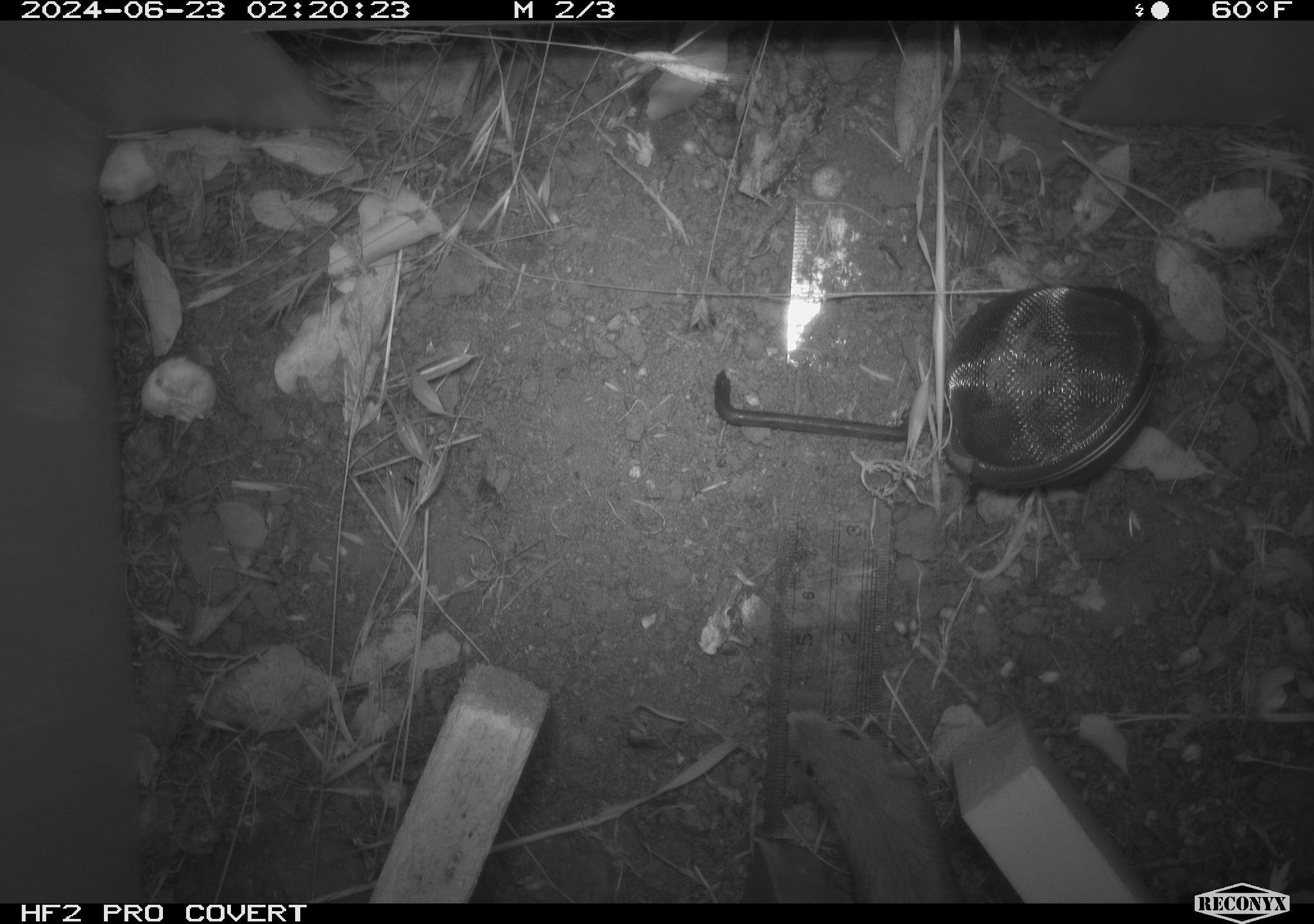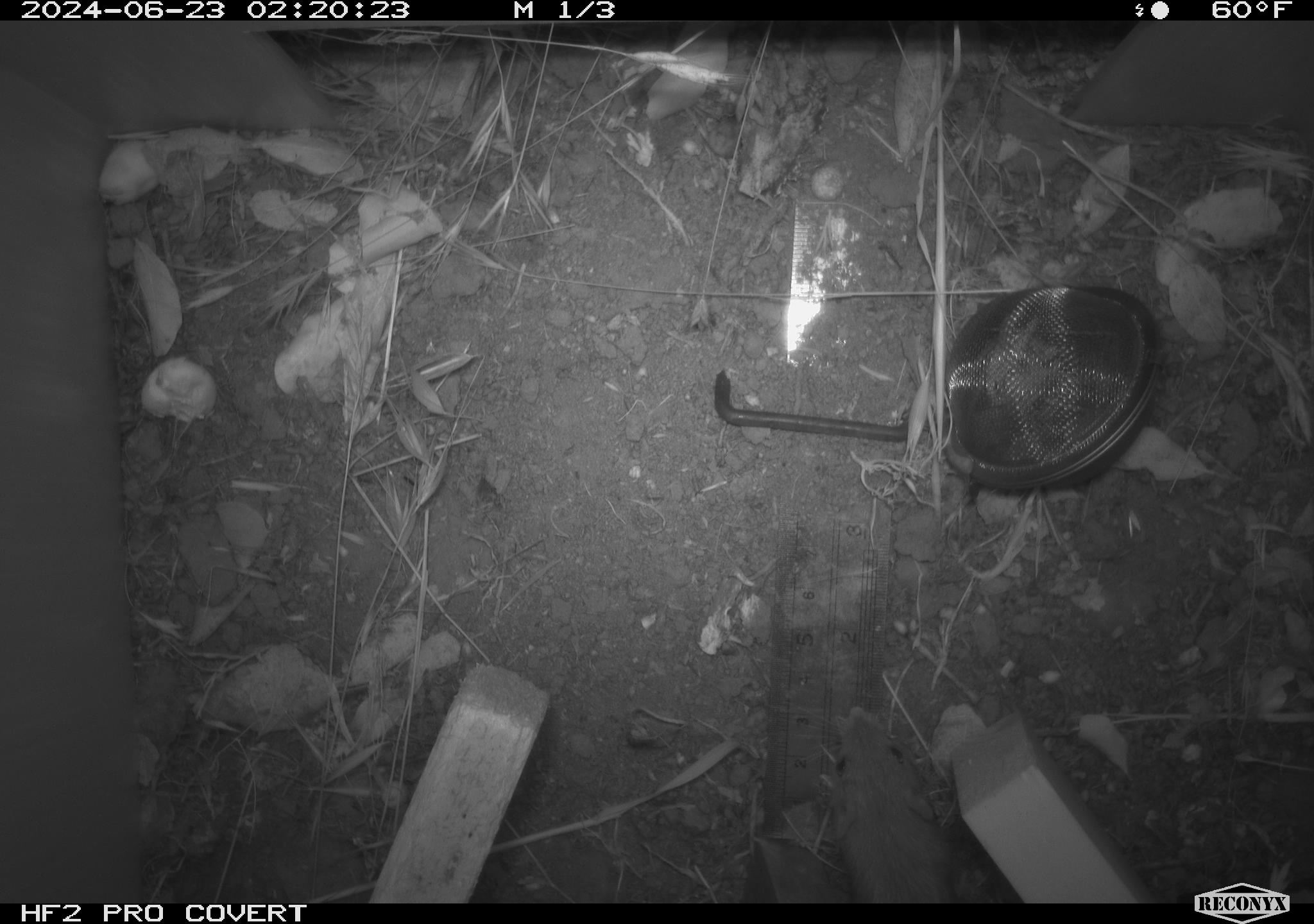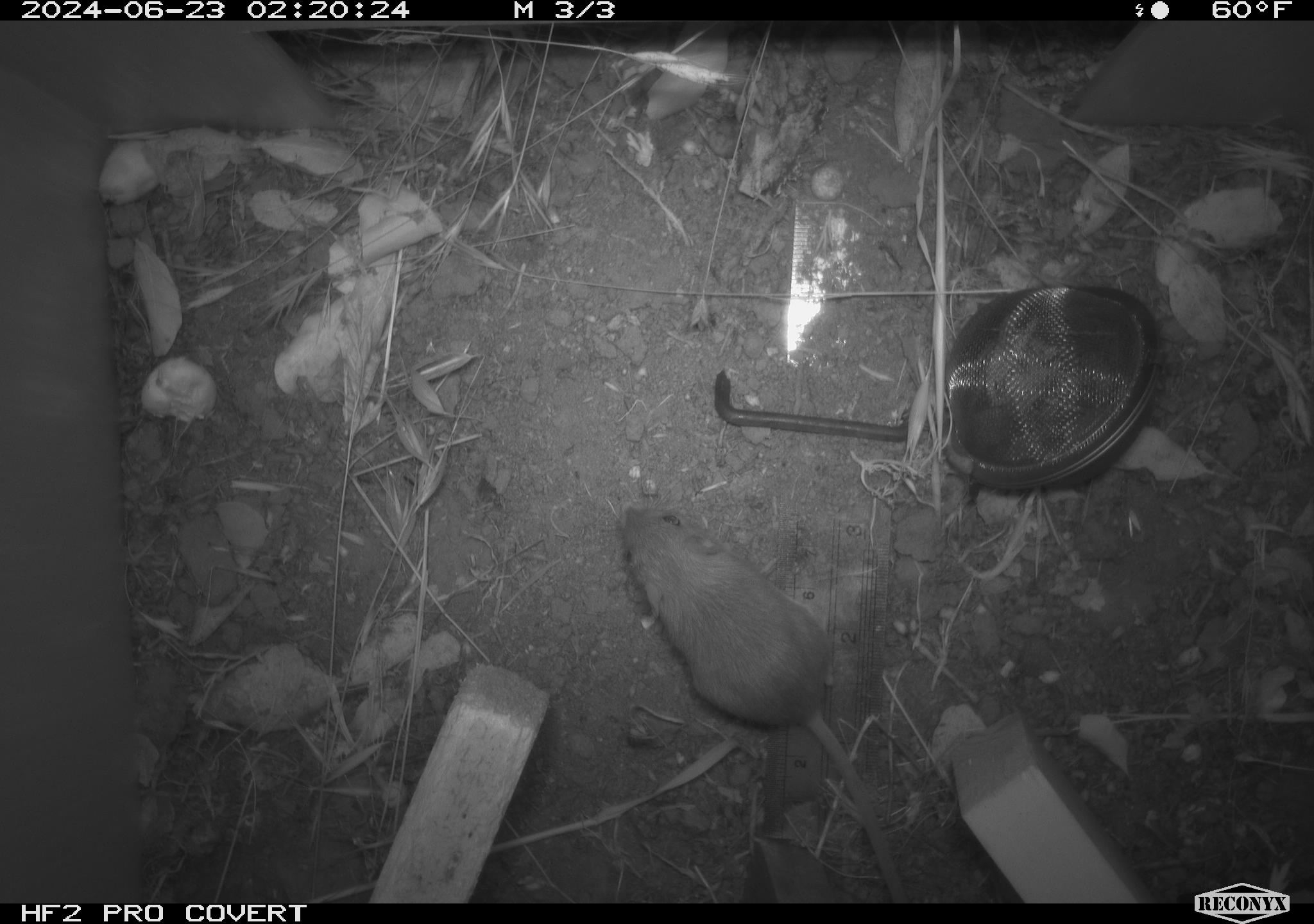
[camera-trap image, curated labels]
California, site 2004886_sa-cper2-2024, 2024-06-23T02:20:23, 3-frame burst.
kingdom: Animalia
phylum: Chordata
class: Mammalia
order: Rodentia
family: Heteromyidae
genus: Dipodomys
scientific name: Dipodomys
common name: kangaroo rats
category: dipodomys species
Dipodomys species (kangaroo rats) (Dipodomys).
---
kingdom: Animalia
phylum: Chordata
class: Mammalia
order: Rodentia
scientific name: Rodentia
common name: rodent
Rodent (Rodentia).